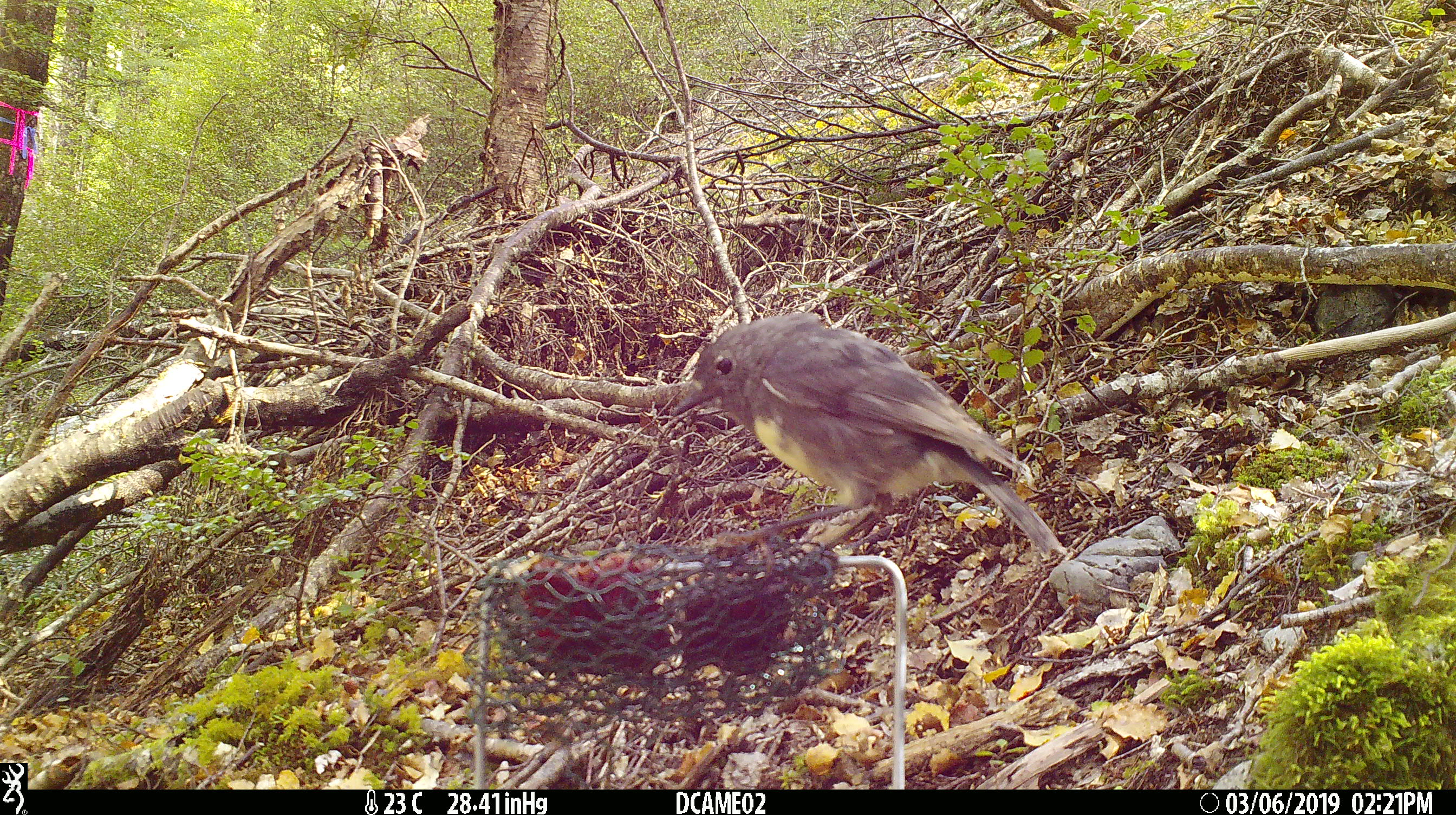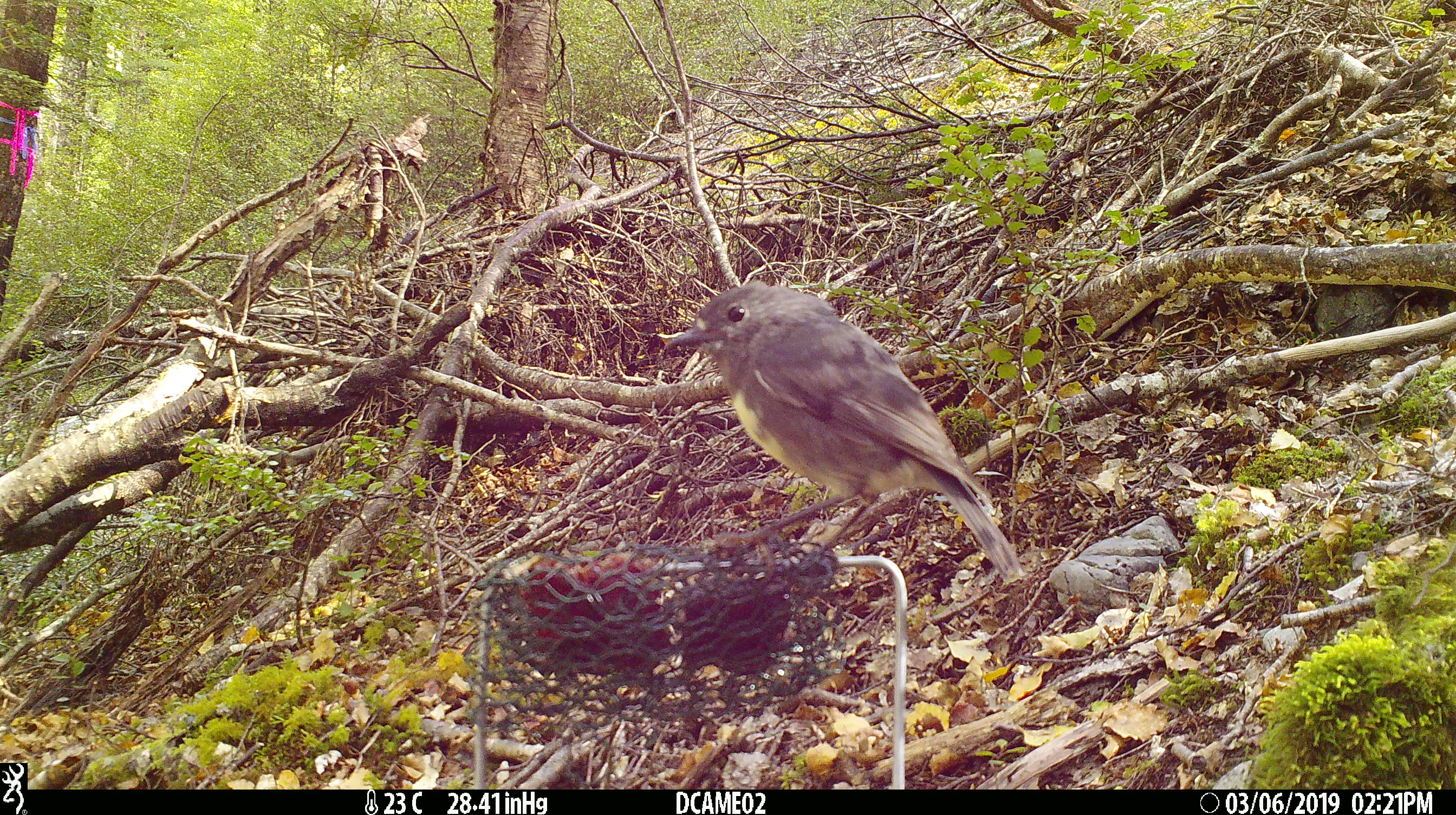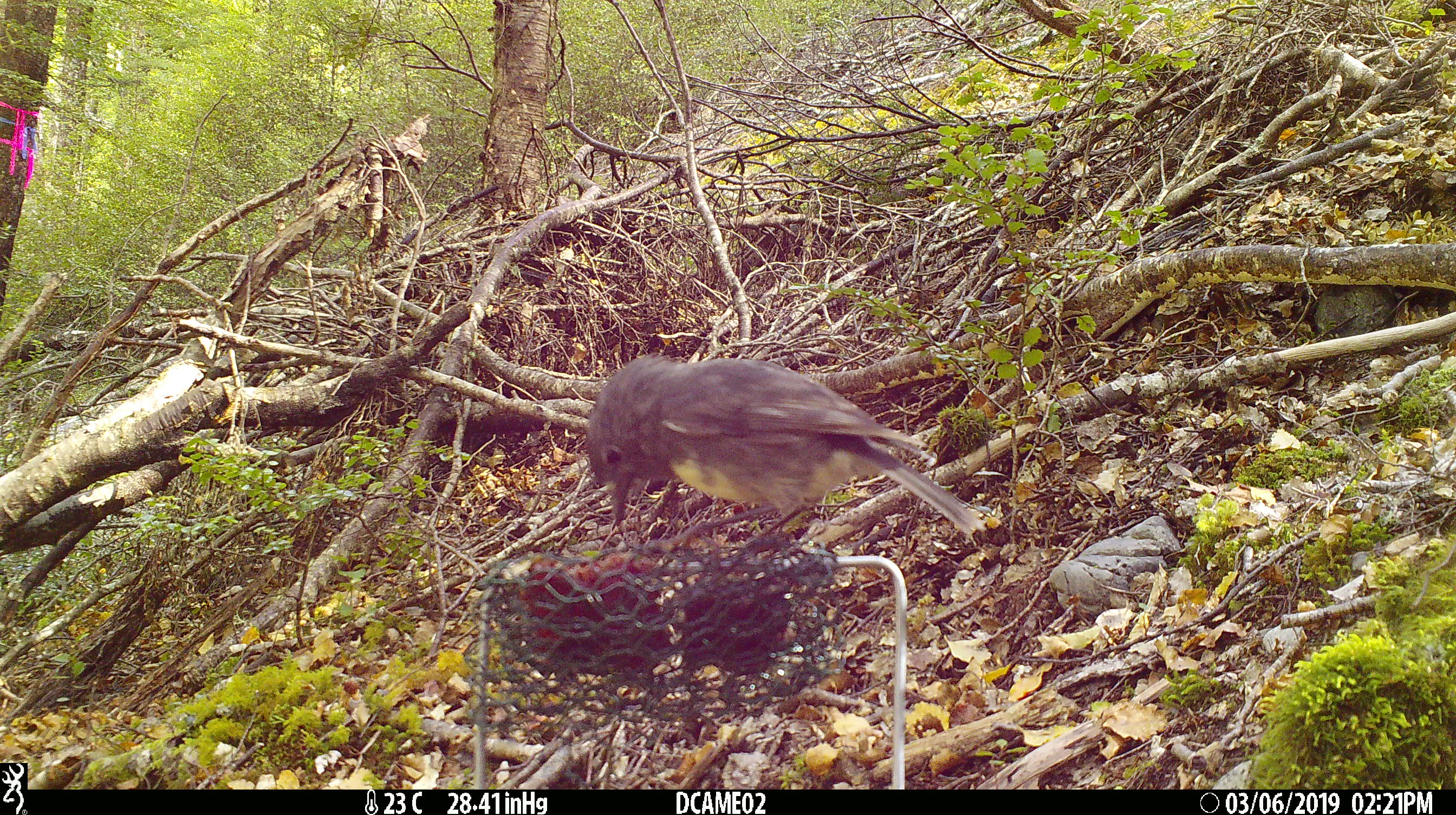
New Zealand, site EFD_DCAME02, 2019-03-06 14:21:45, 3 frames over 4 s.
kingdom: Animalia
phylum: Chordata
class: Aves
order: Passeriformes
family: Petroicidae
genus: Petroica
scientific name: Petroica australis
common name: new zealand robin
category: robin